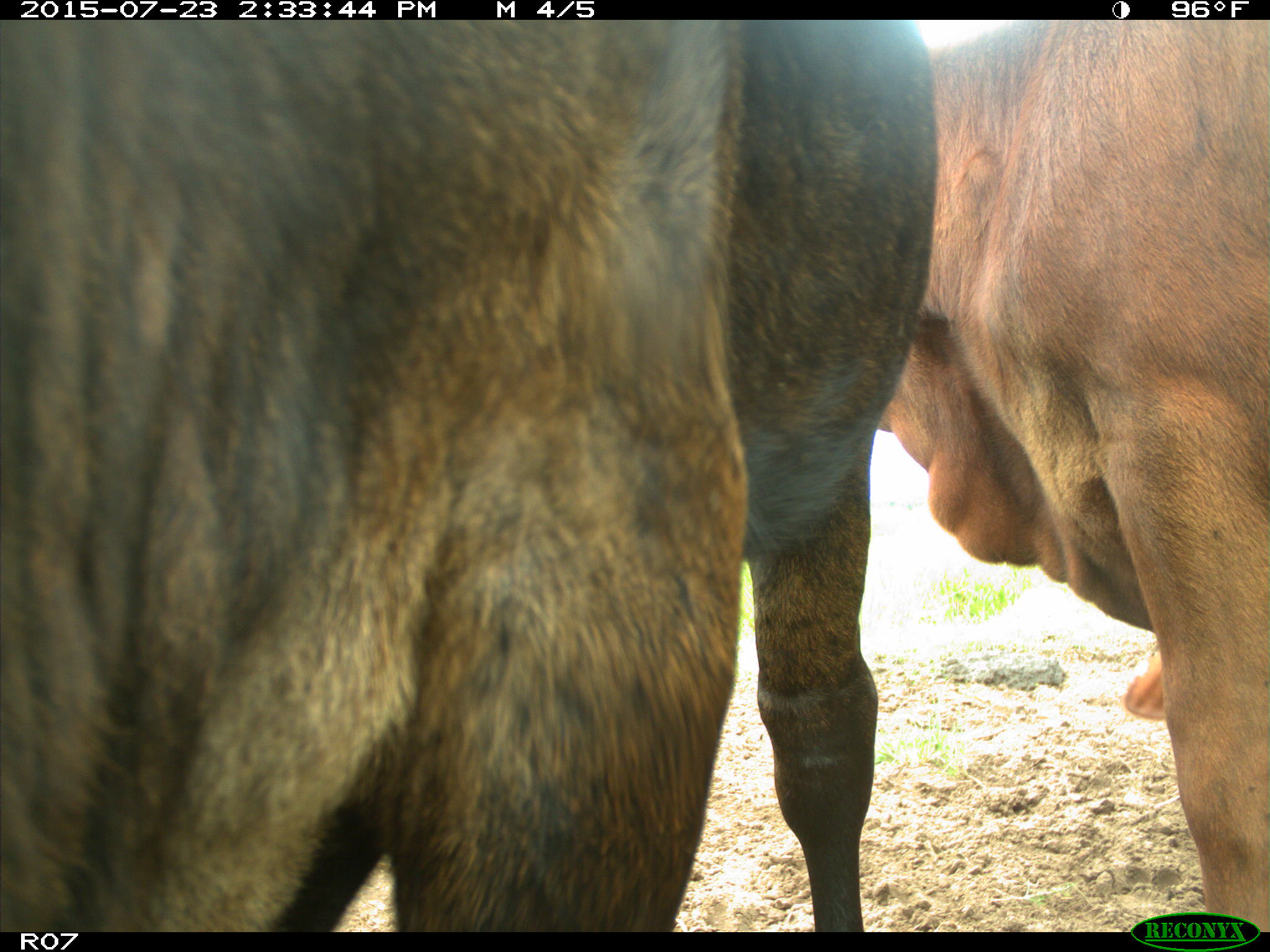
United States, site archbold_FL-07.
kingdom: Animalia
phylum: Chordata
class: Mammalia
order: Artiodactyla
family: Bovidae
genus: Bos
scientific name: Bos taurus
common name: domestic cow